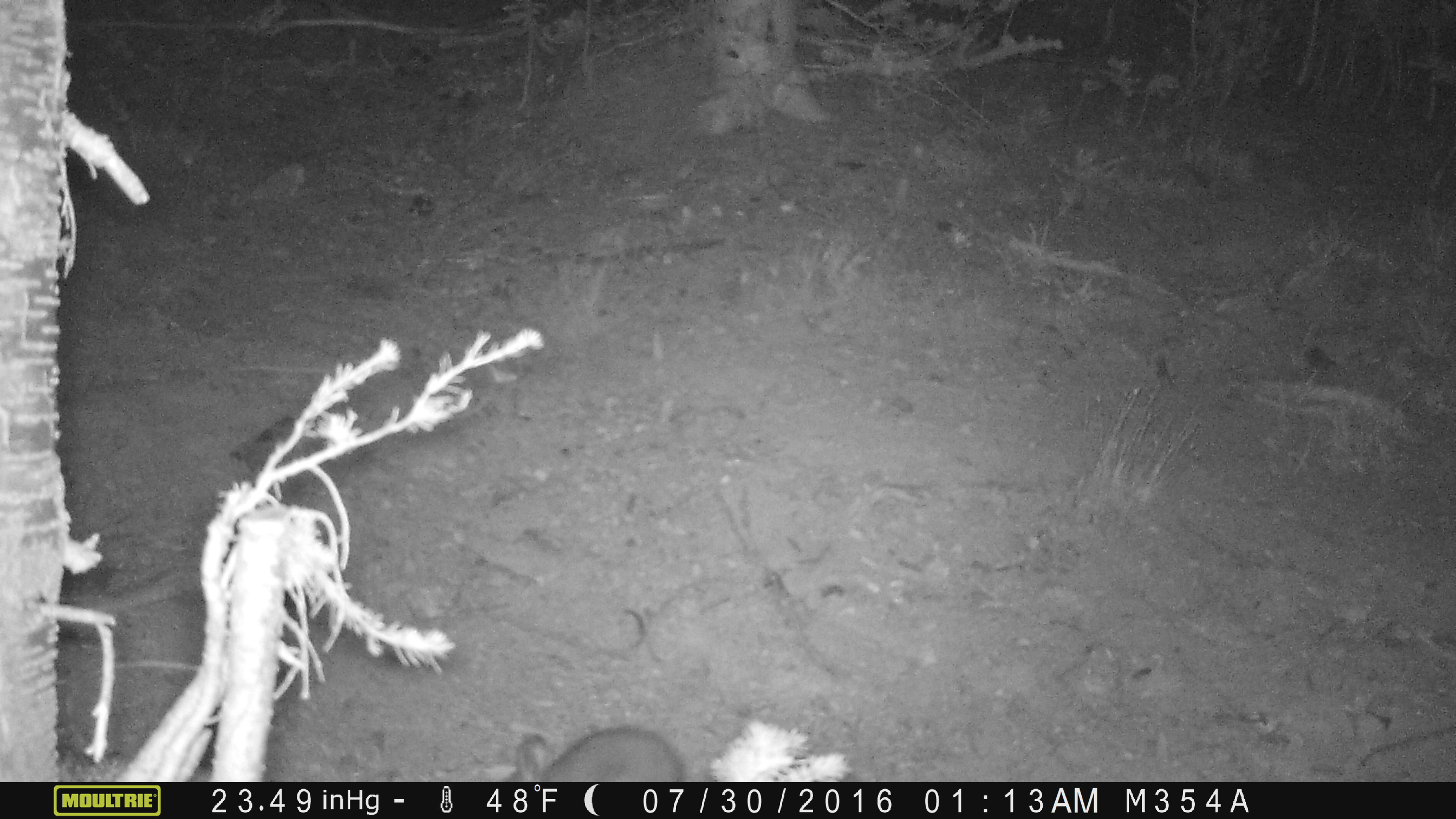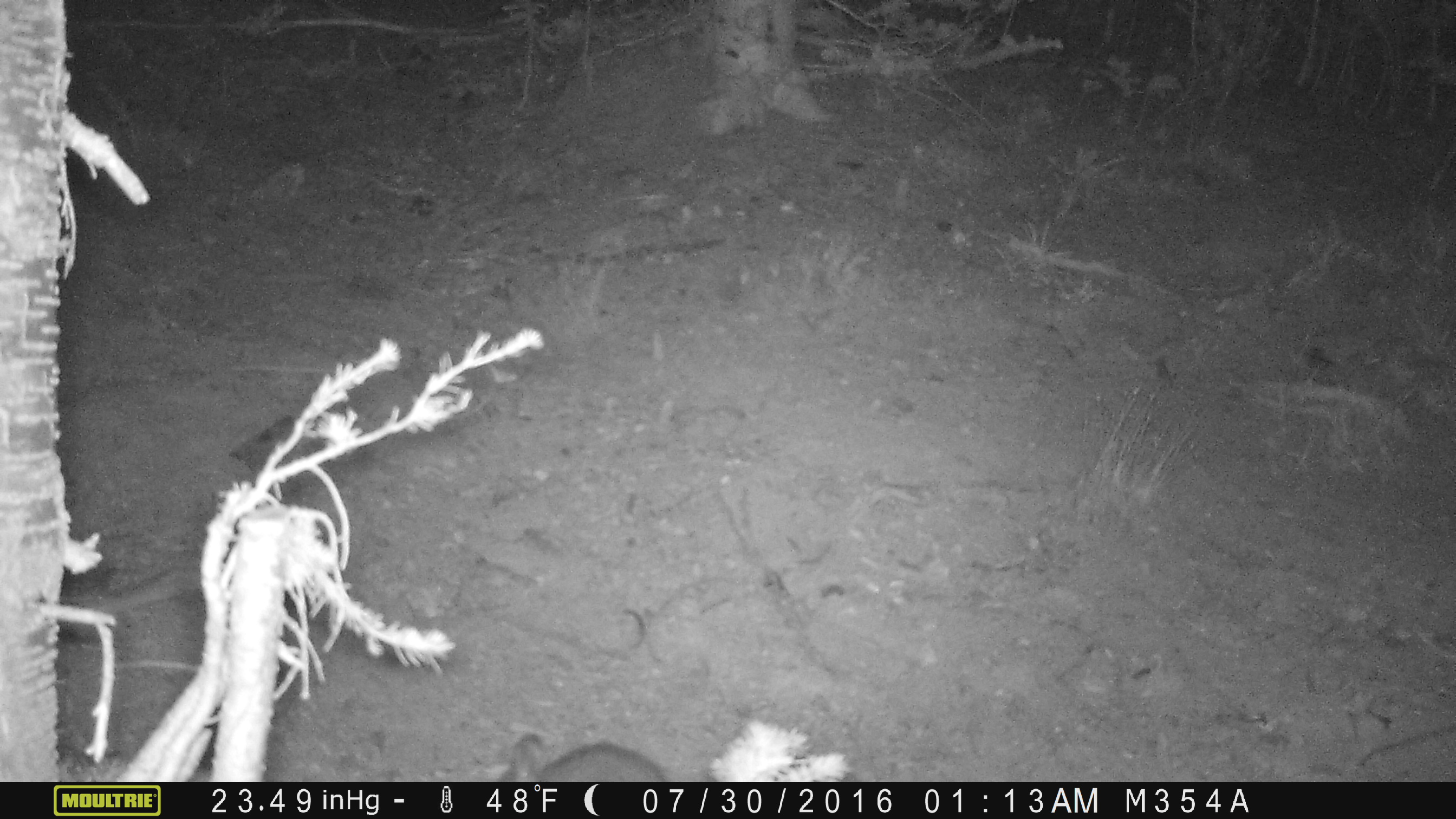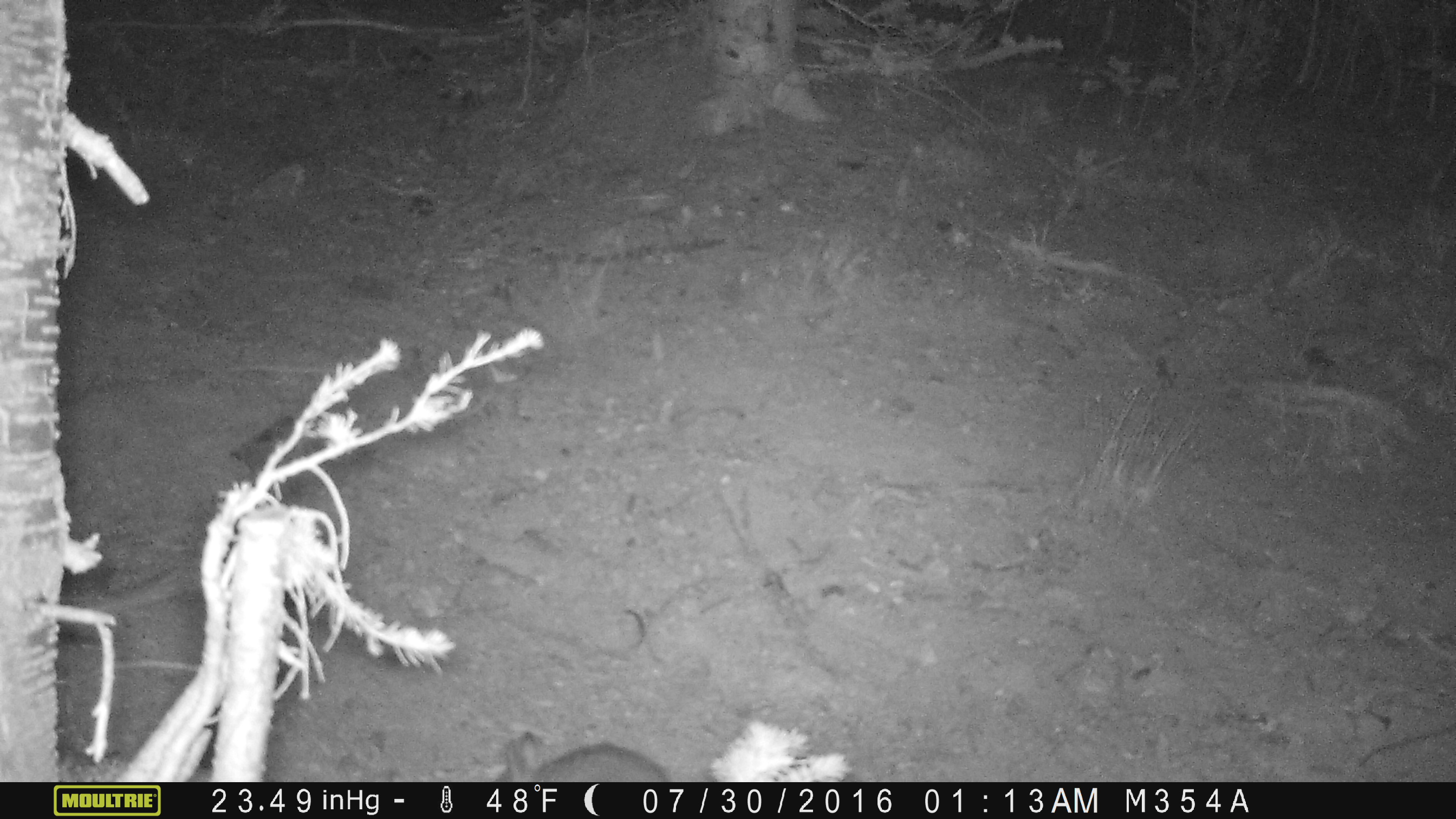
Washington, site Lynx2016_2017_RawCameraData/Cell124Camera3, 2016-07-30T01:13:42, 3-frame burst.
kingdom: Animalia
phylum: Chordata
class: Mammalia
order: Lagomorpha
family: Leporidae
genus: Lepus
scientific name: Lepus americanus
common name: snowshoe hare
Lepus americanus (snowshoe hare). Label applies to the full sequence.